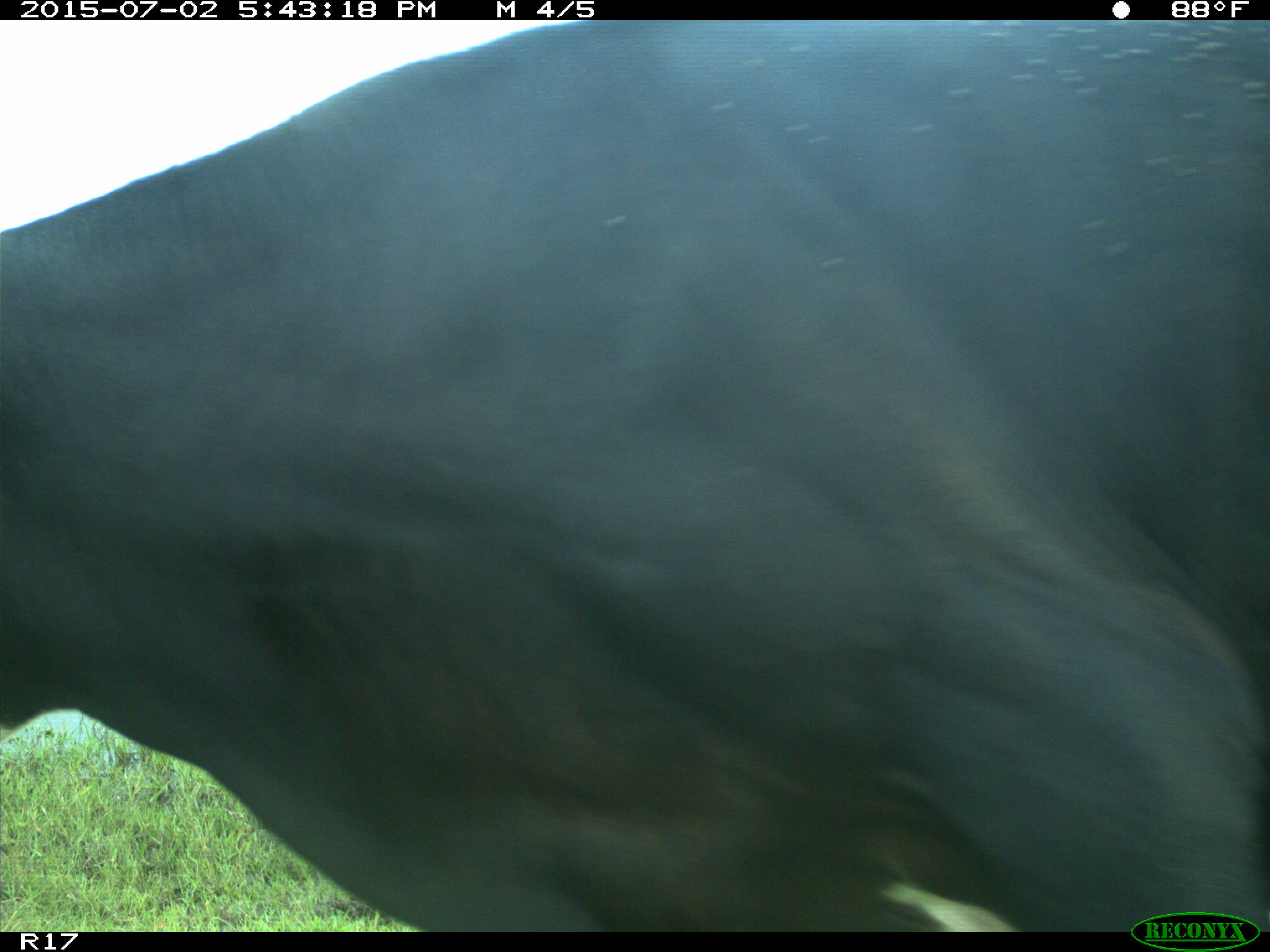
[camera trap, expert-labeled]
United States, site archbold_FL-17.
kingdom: Animalia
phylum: Chordata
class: Mammalia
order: Artiodactyla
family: Bovidae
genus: Bos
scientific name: Bos taurus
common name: domestic cow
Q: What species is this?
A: Bos taurus (domestic cow).